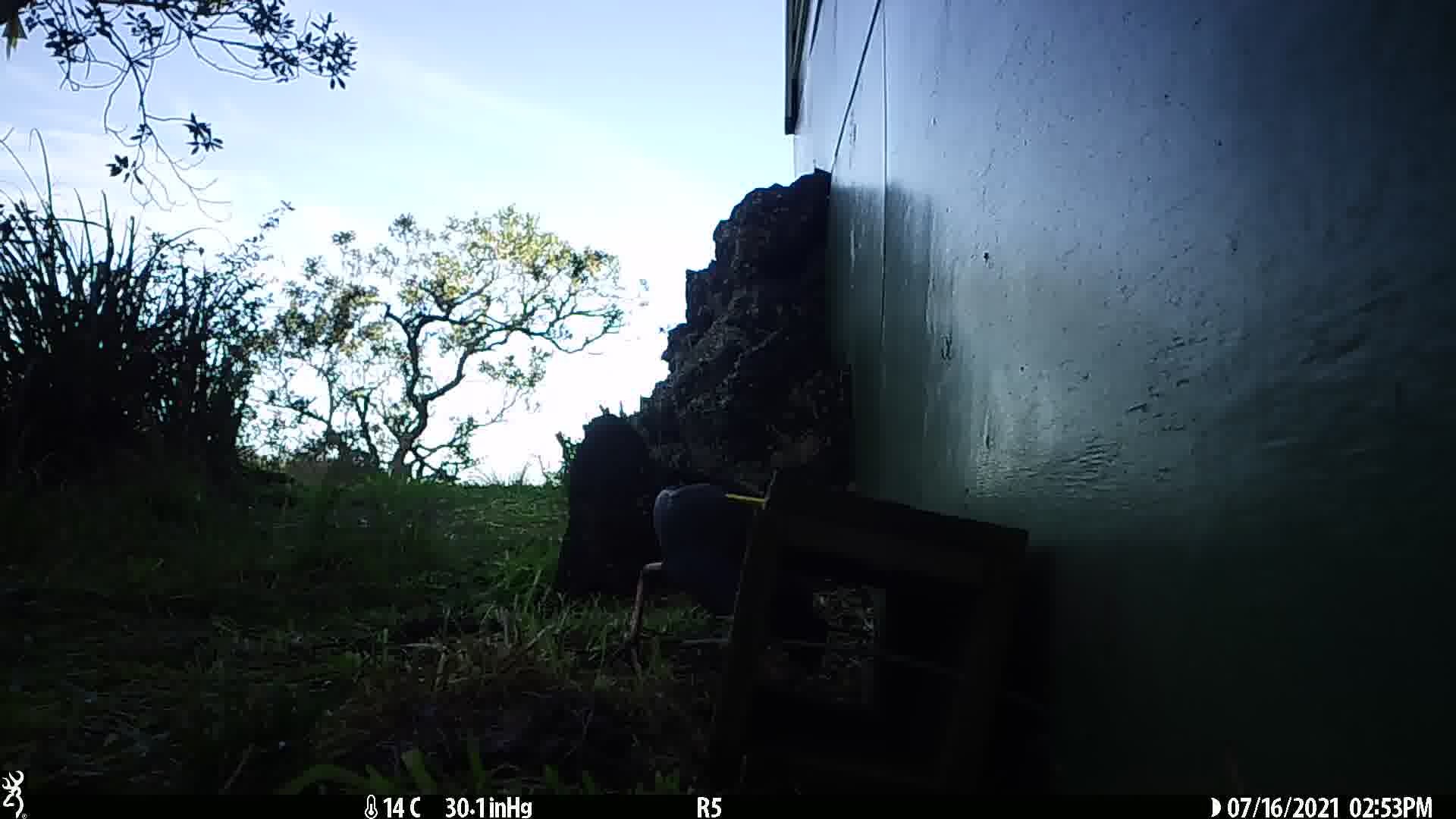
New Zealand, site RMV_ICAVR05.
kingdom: Animalia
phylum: Chordata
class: Aves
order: Gruiformes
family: Rallidae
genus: Porphyrio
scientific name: Porphyrio melanotus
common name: australasian swamphen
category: pukeko